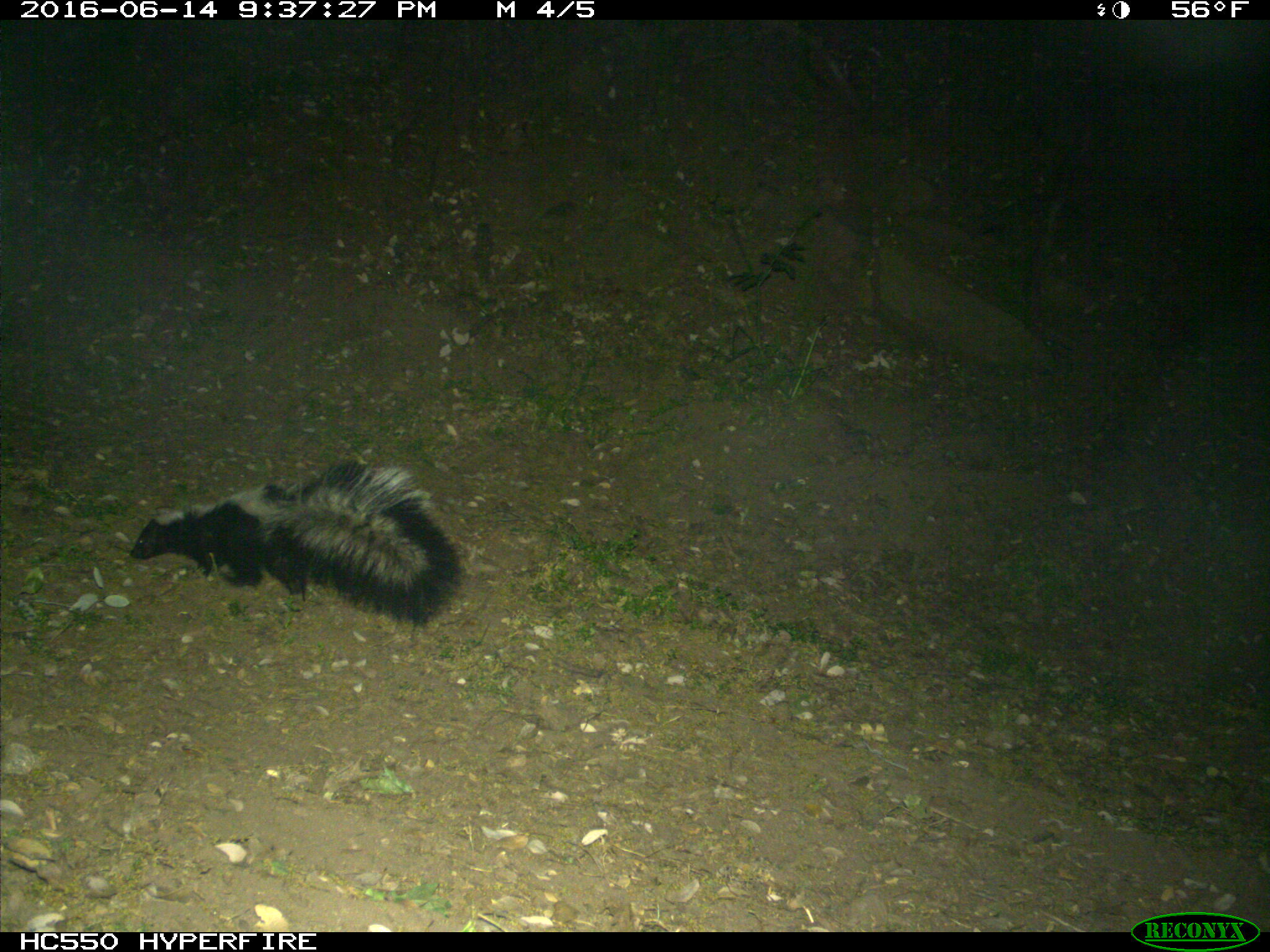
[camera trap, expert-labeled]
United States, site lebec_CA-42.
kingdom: Animalia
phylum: Chordata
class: Mammalia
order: Carnivora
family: Mephitidae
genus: Mephitis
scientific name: Mephitis mephitis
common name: striped skunk